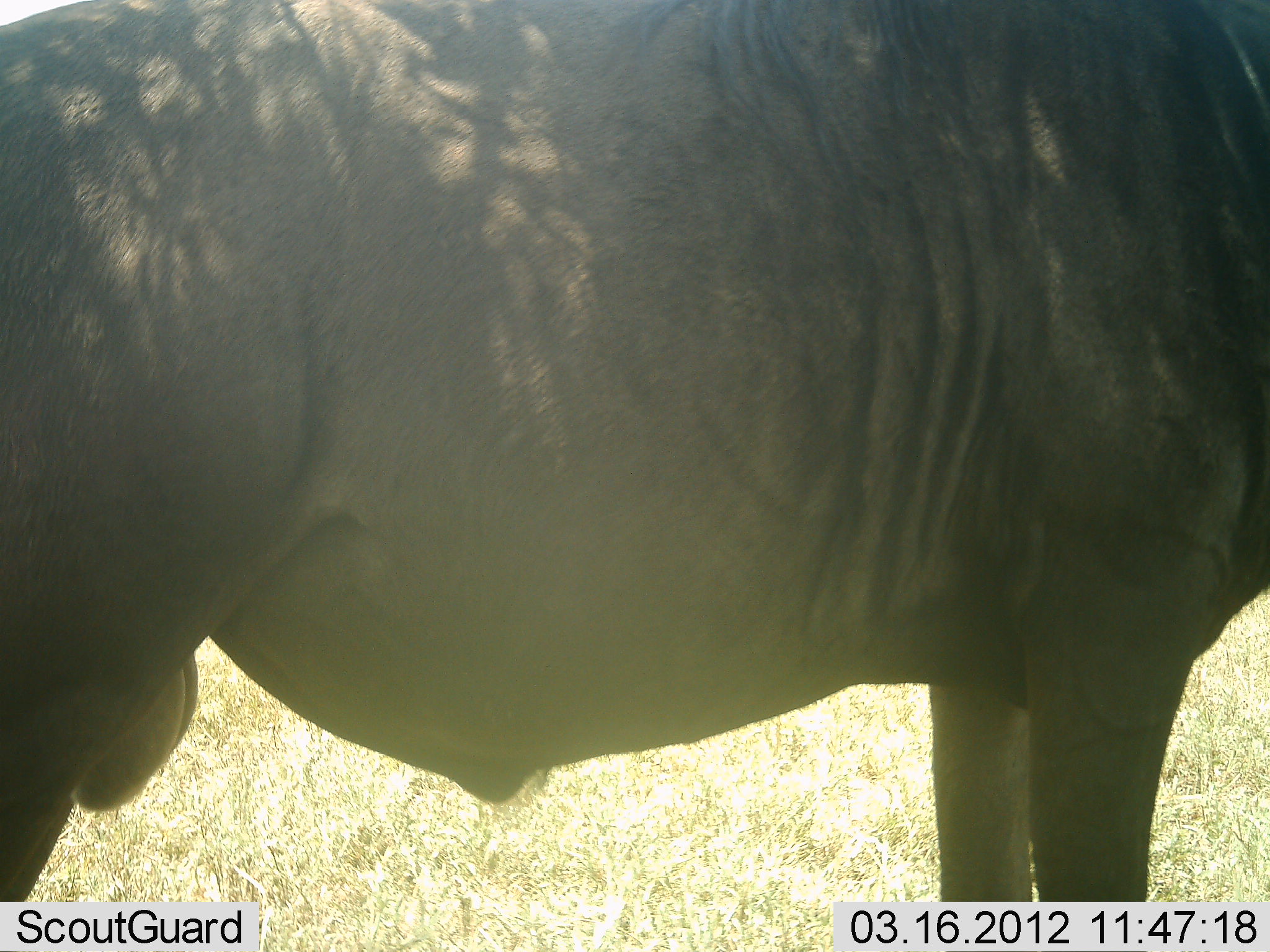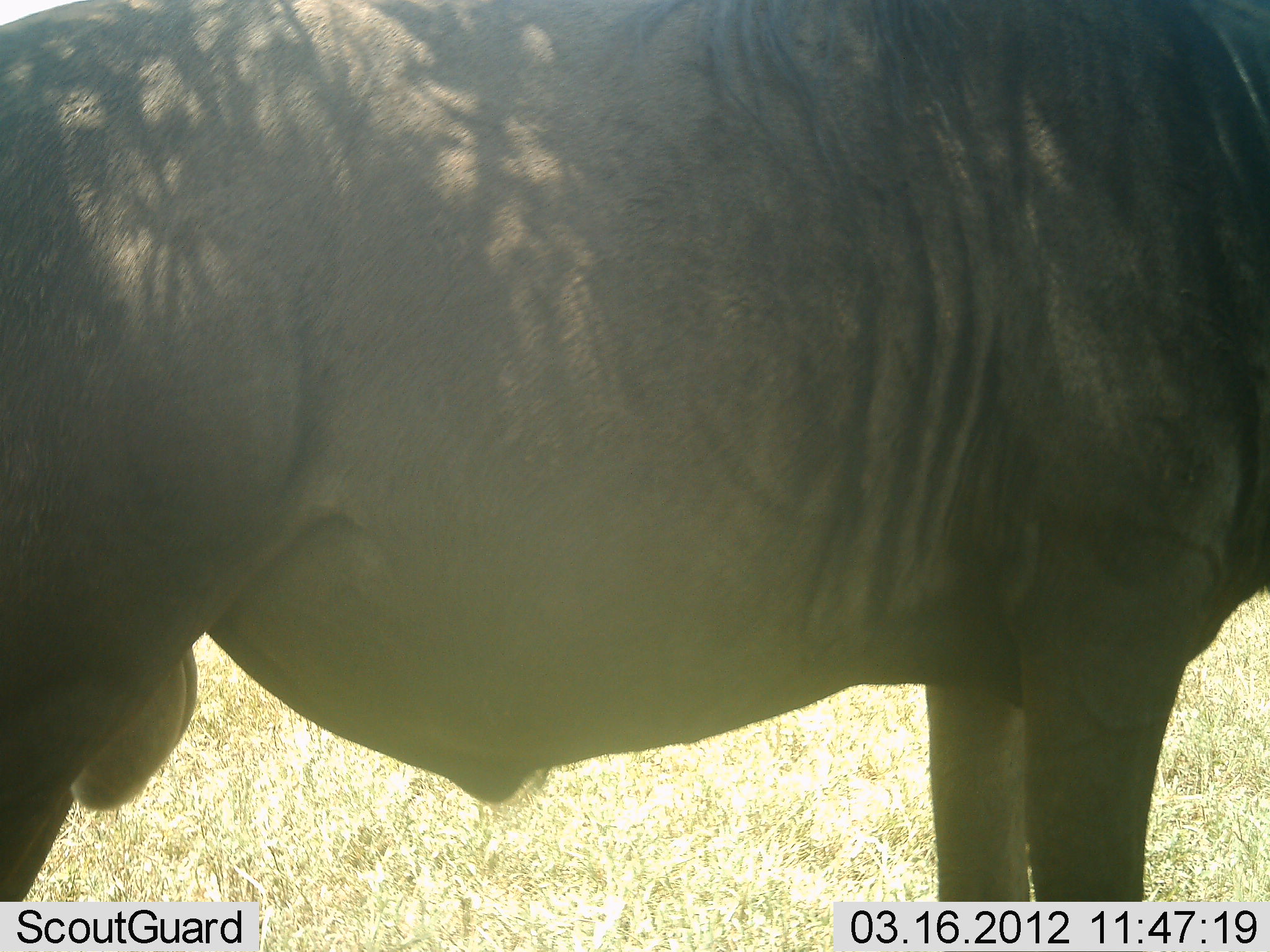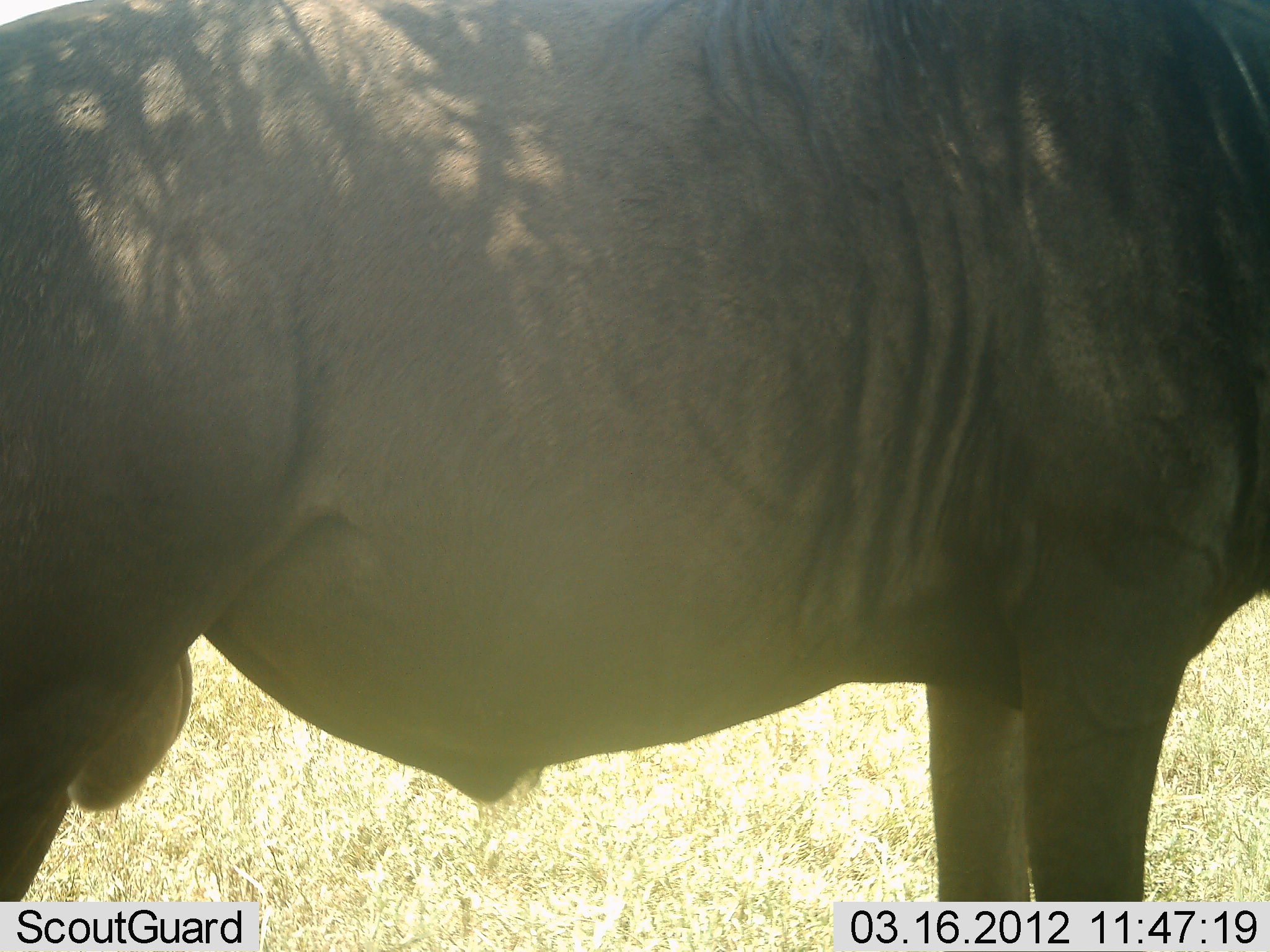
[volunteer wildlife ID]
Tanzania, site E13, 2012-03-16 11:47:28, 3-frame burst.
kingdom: Animalia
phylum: Chordata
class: Mammalia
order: Artiodactyla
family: Bovidae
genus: Connochaetes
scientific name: Connochaetes taurinus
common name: blue wildebeest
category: wildebeest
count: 1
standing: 100%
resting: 0%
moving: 0%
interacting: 0%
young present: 0%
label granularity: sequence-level